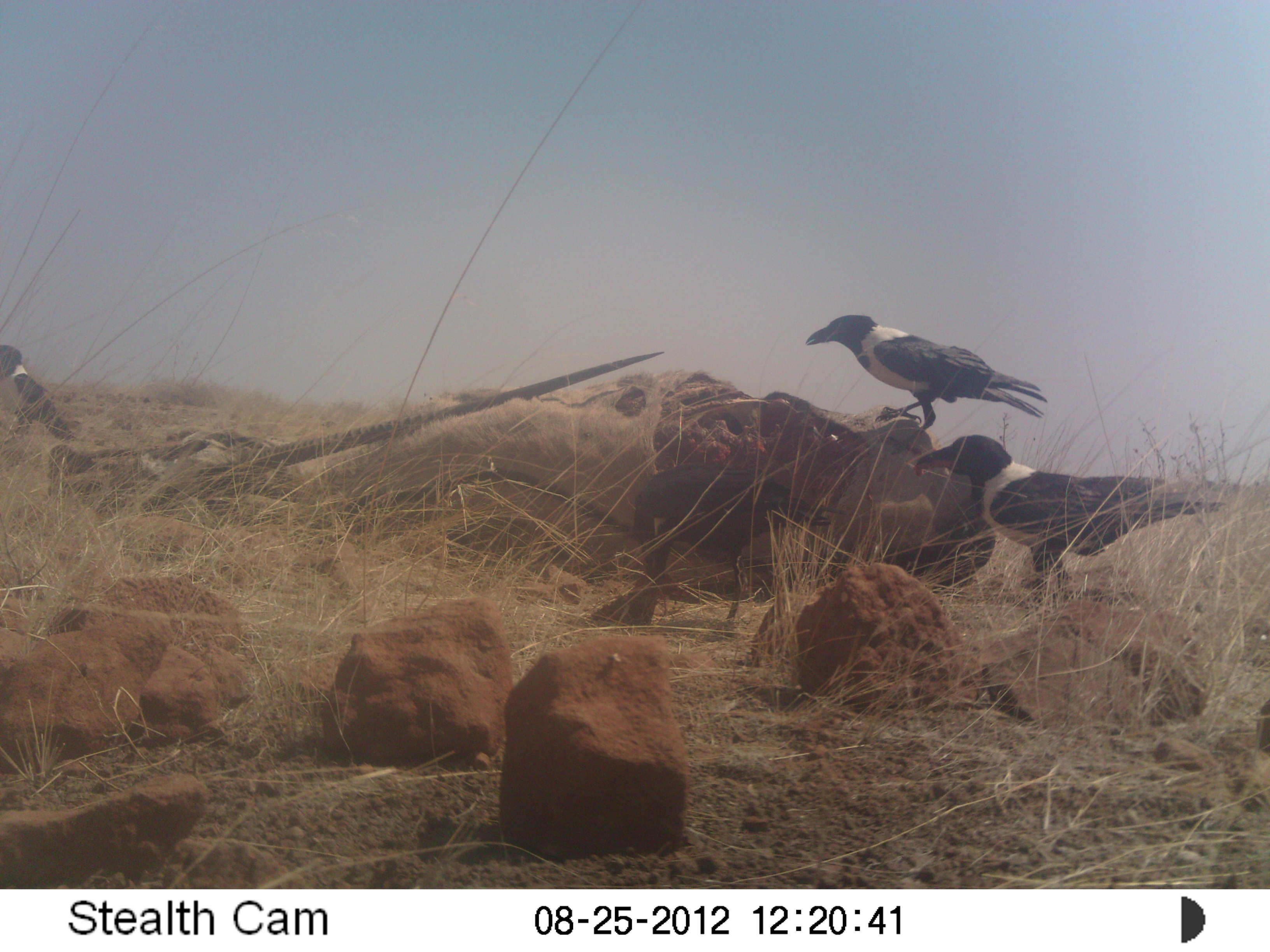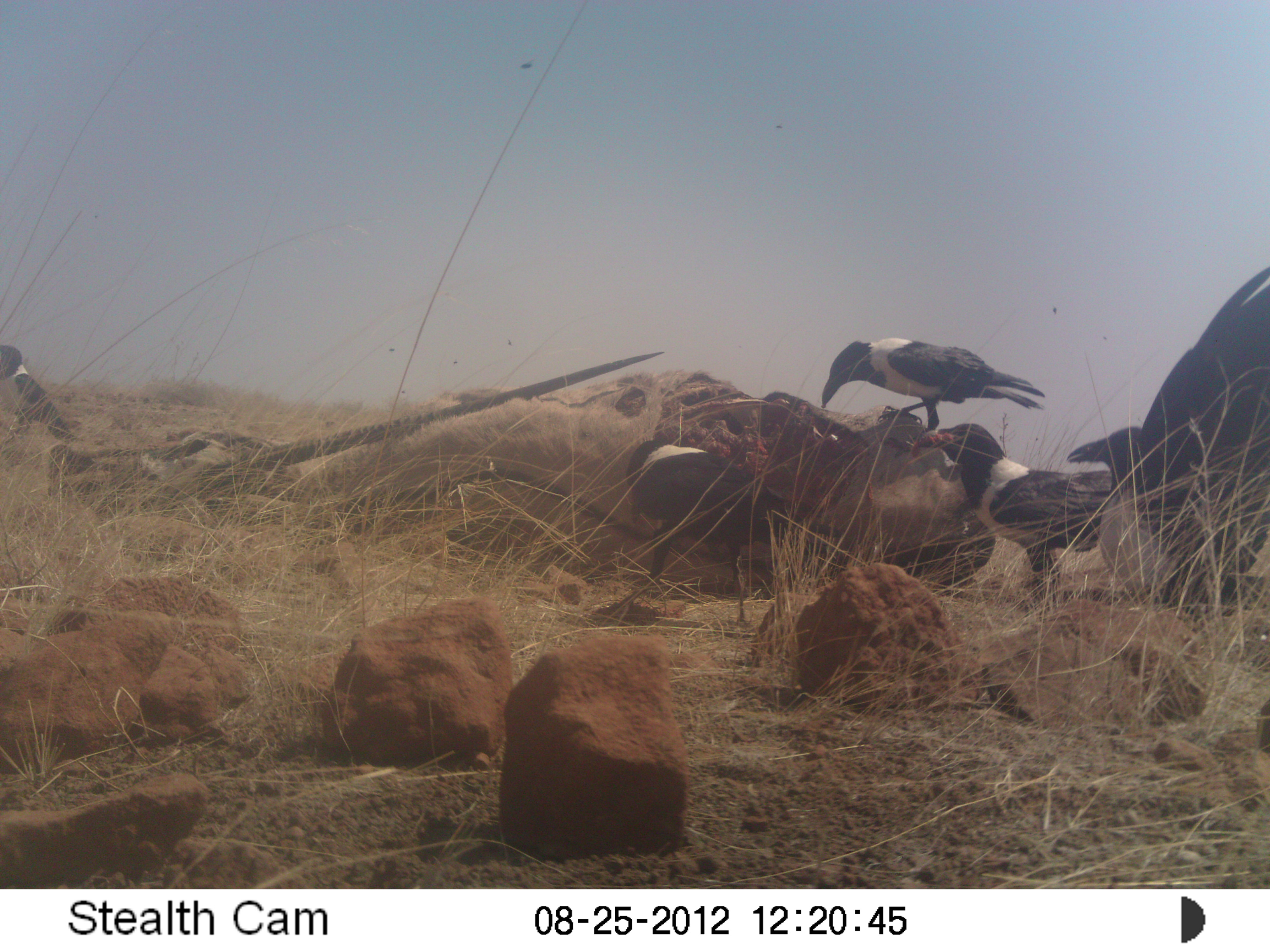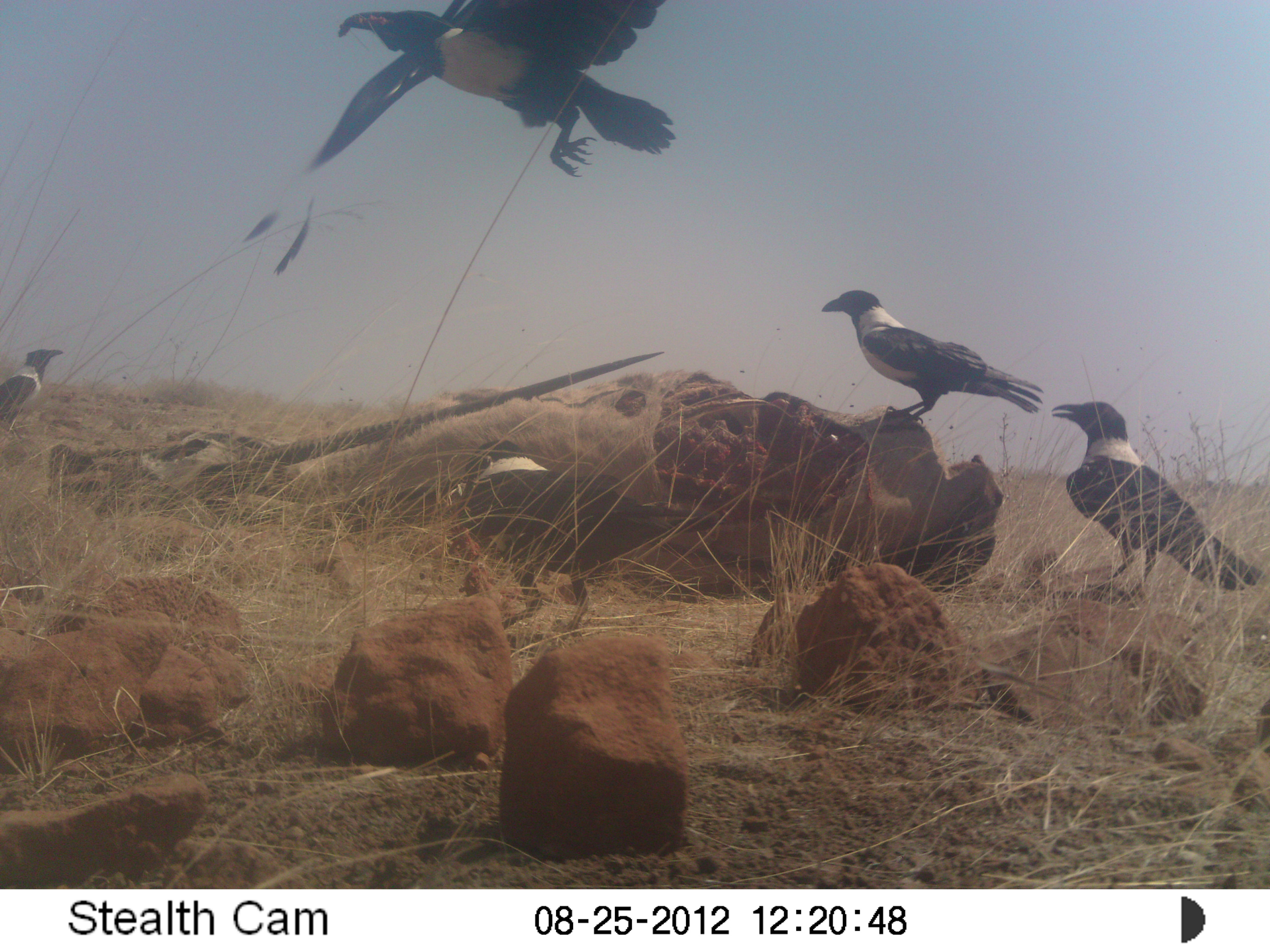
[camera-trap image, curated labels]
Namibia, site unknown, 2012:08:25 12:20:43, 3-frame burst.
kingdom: Animalia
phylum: Chordata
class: Aves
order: Passeriformes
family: Corvidae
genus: Corvus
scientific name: Corvus albus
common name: pied crow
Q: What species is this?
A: Corvus albus (pied crow).